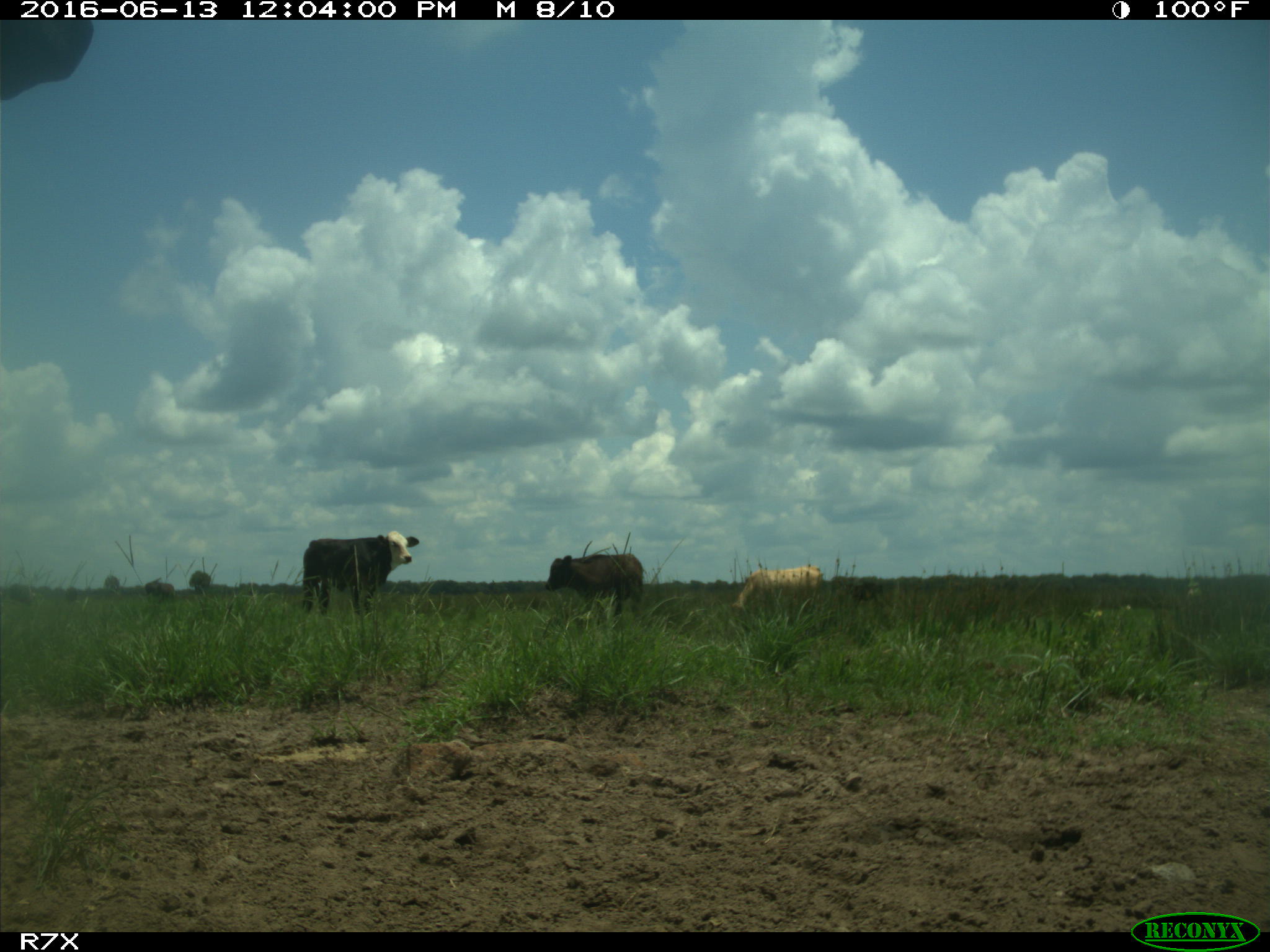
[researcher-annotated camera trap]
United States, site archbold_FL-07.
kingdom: Animalia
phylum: Chordata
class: Mammalia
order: Artiodactyla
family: Bovidae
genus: Bos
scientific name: Bos taurus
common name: domestic cow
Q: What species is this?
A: Bos taurus (domestic cow).